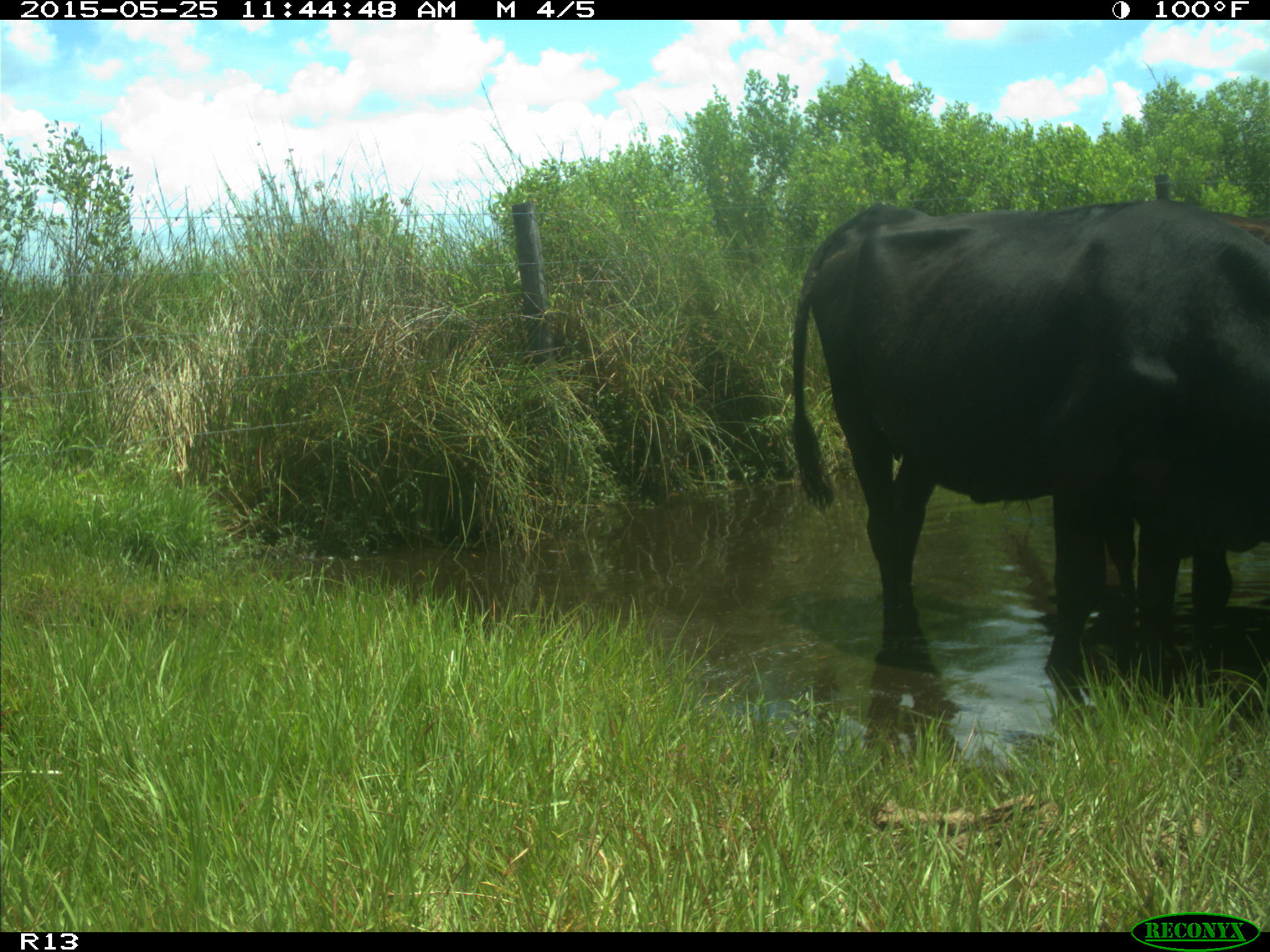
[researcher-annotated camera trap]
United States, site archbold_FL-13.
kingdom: Animalia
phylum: Chordata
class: Mammalia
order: Artiodactyla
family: Bovidae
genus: Bos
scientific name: Bos taurus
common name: domestic cow